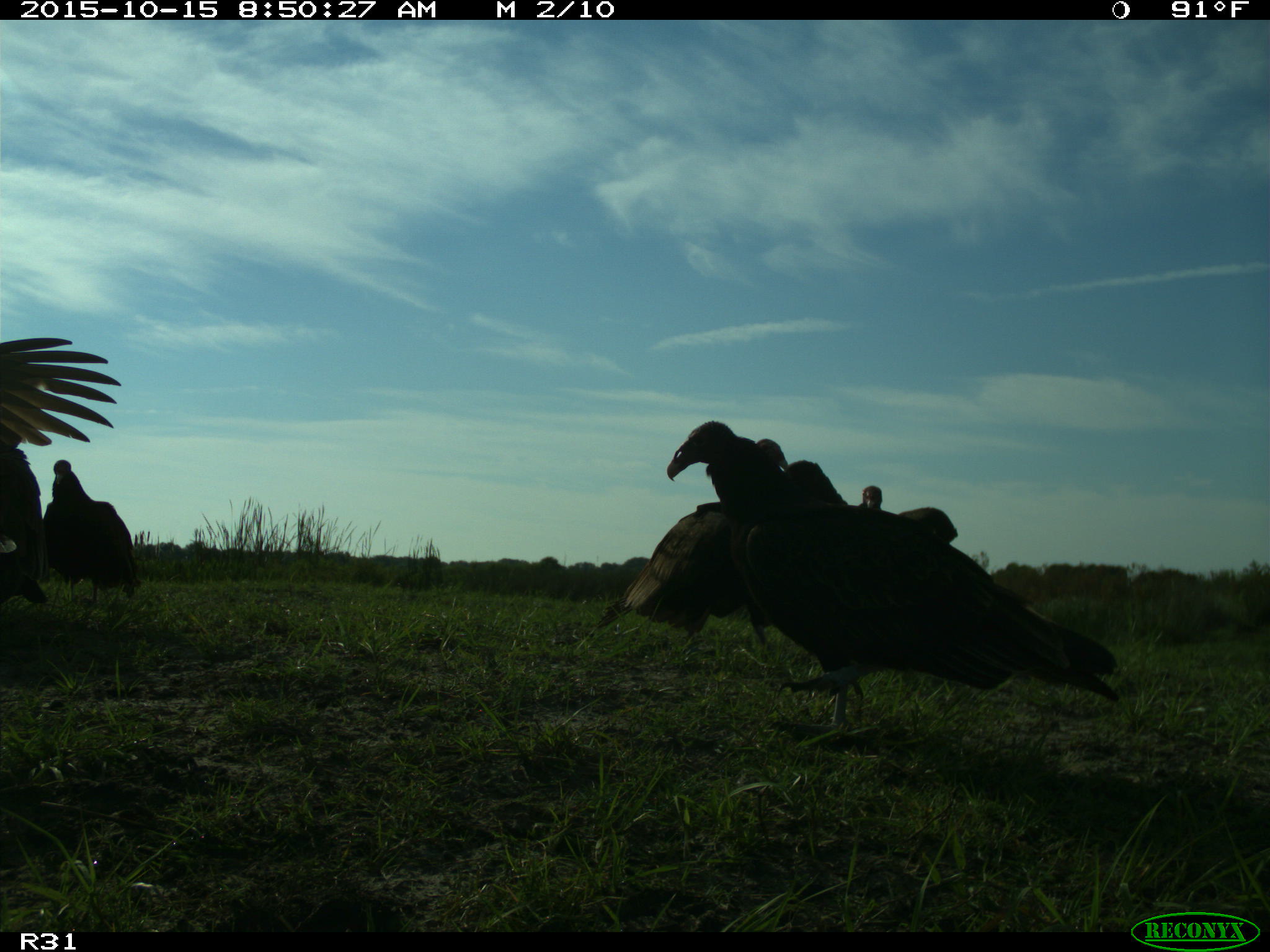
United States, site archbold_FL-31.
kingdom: Animalia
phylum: Chordata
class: Aves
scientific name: Aves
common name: birds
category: unidentified bird